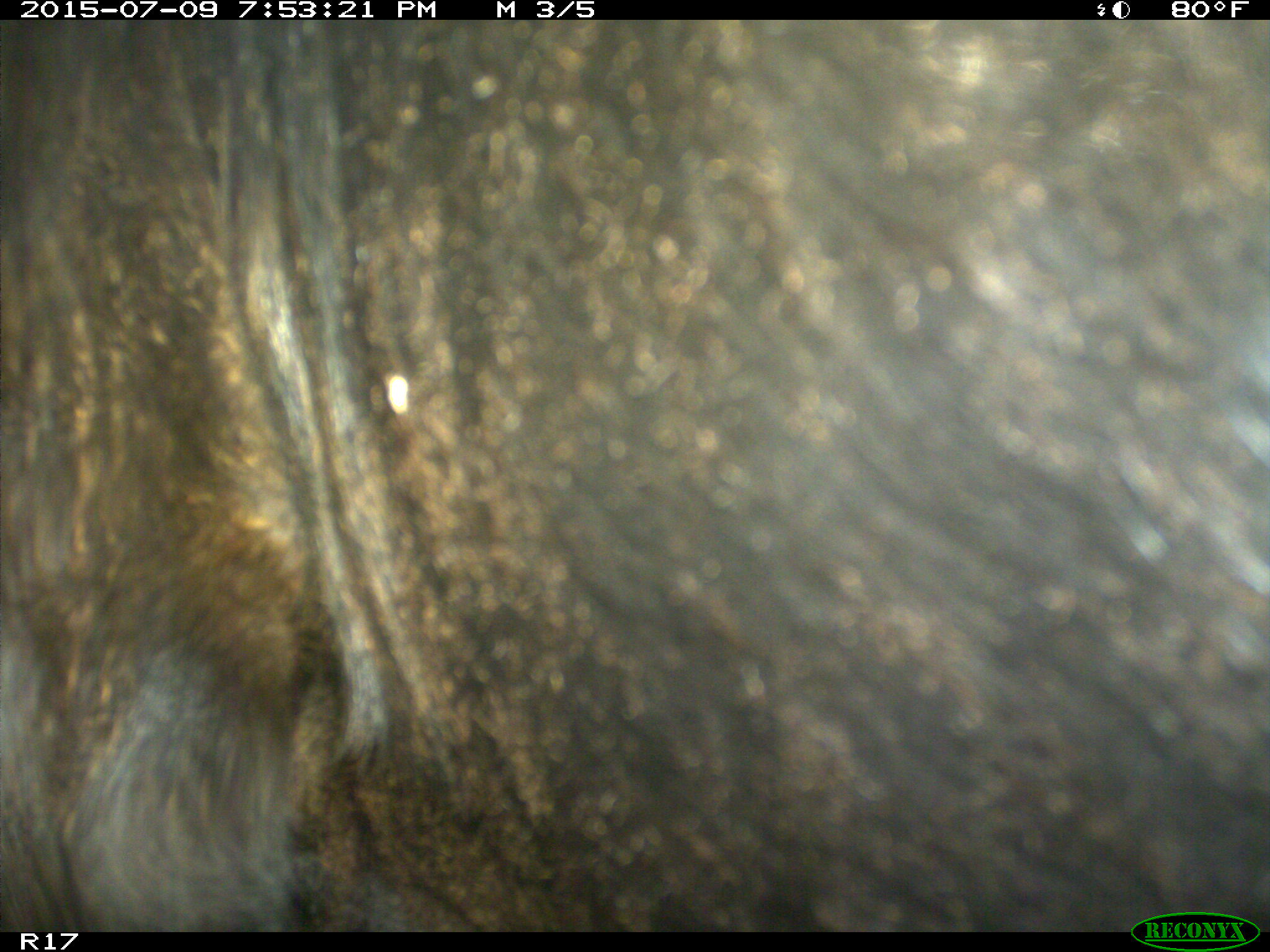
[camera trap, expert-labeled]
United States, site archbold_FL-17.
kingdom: Animalia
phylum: Chordata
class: Mammalia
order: Artiodactyla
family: Bovidae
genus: Bos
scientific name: Bos taurus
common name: domestic cow